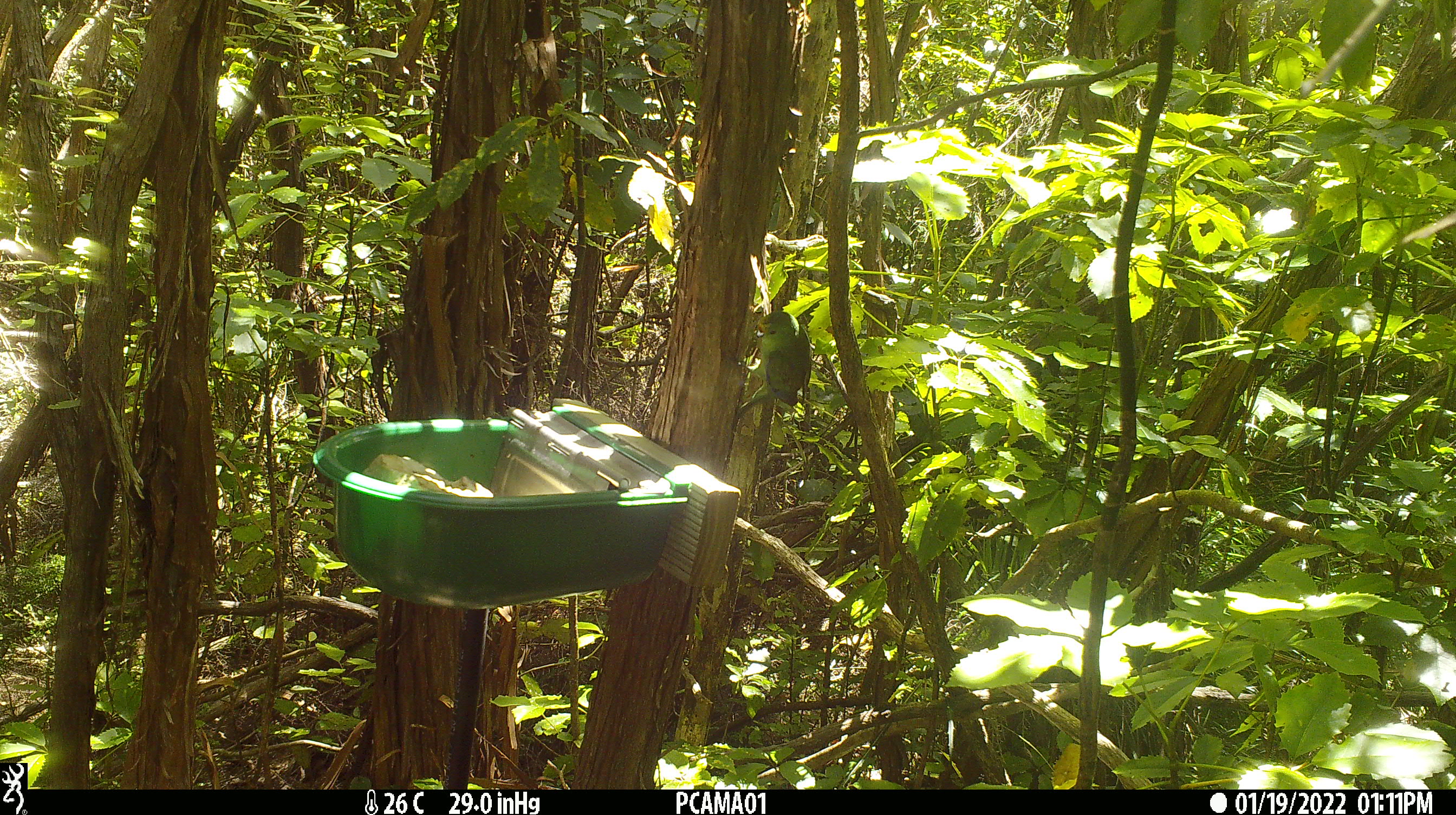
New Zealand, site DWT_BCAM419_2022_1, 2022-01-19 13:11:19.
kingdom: Animalia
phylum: Chordata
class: Aves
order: Psittaciformes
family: Psittaculidae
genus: Cyanoramphus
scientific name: Cyanoramphus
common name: parakeet